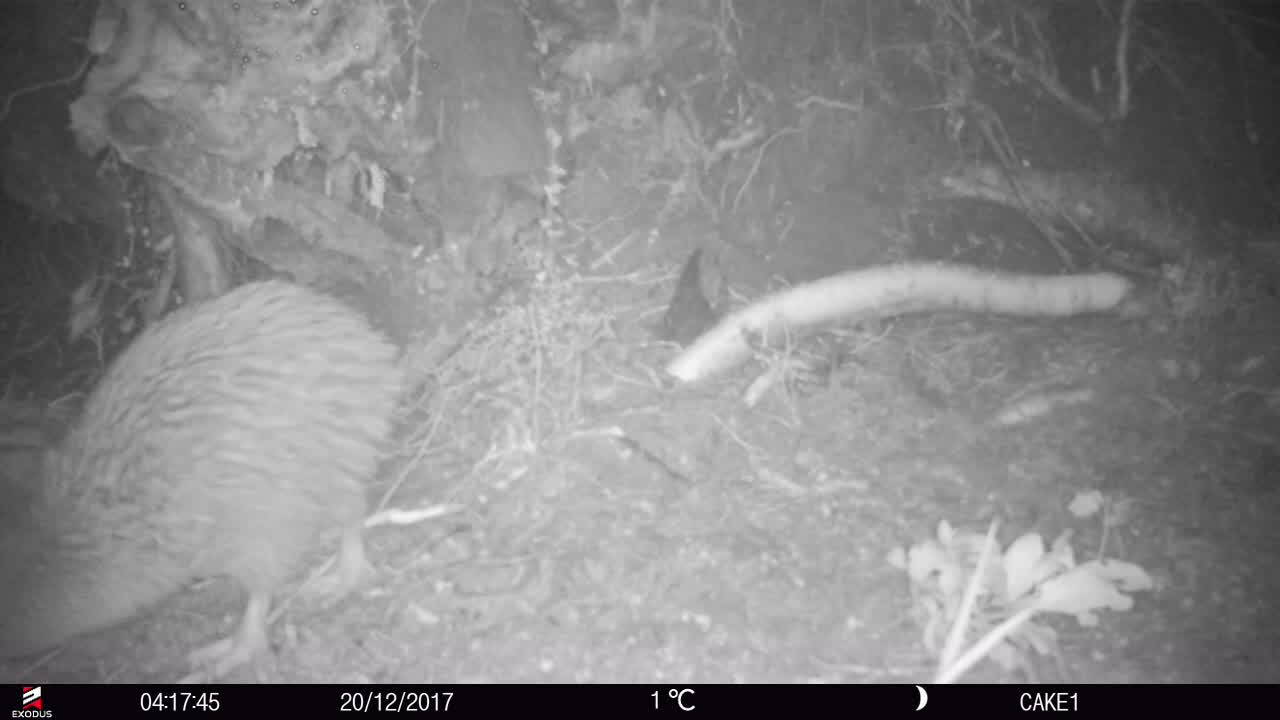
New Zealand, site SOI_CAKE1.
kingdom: Animalia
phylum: Chordata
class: Aves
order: Apterygiformes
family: Apterygidae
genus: Apteryx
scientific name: Apteryx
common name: kiwi